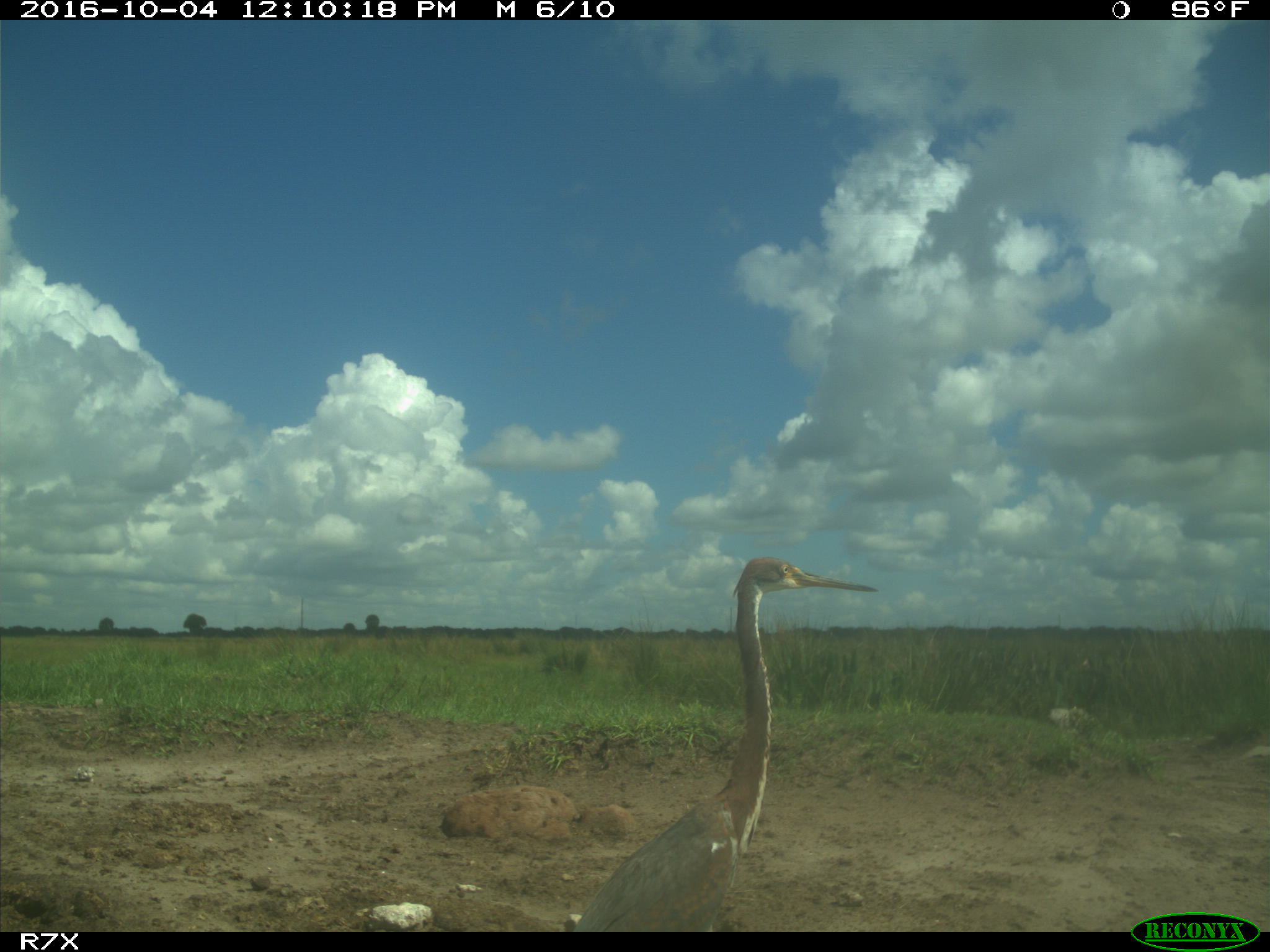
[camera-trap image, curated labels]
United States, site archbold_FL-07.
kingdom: Animalia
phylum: Chordata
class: Aves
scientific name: Aves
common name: birds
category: unidentified bird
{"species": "unidentified bird (birds) (Aves)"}